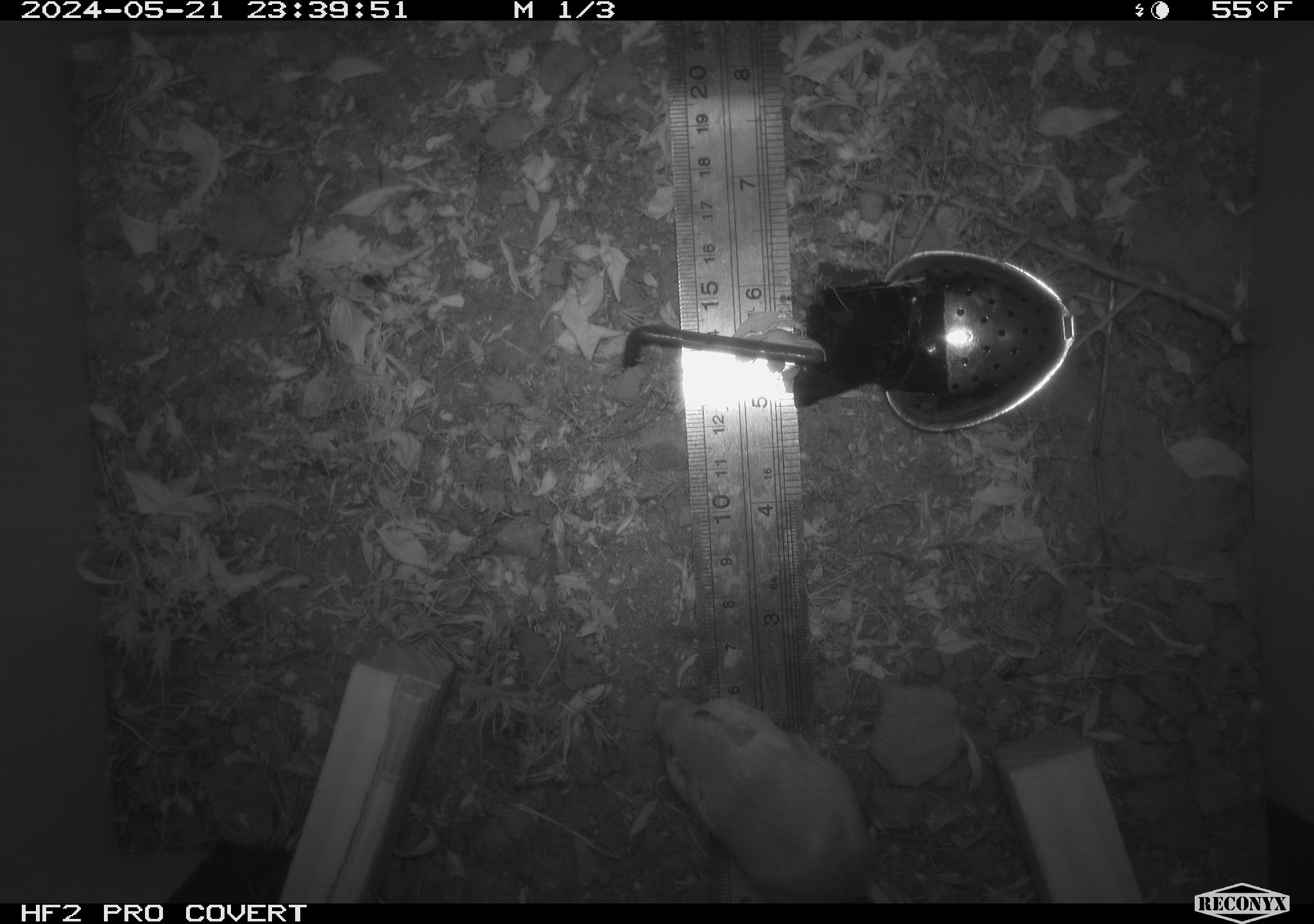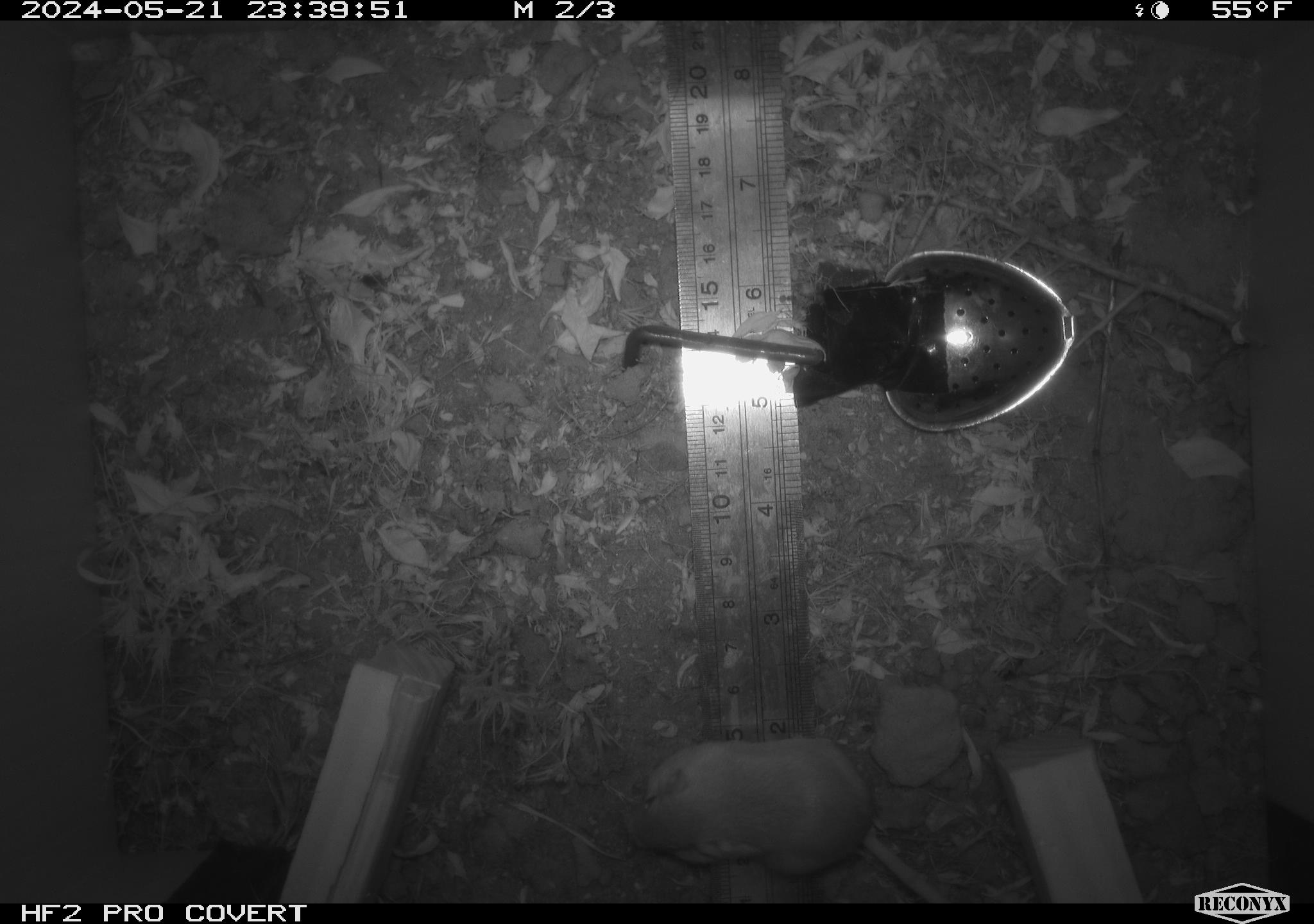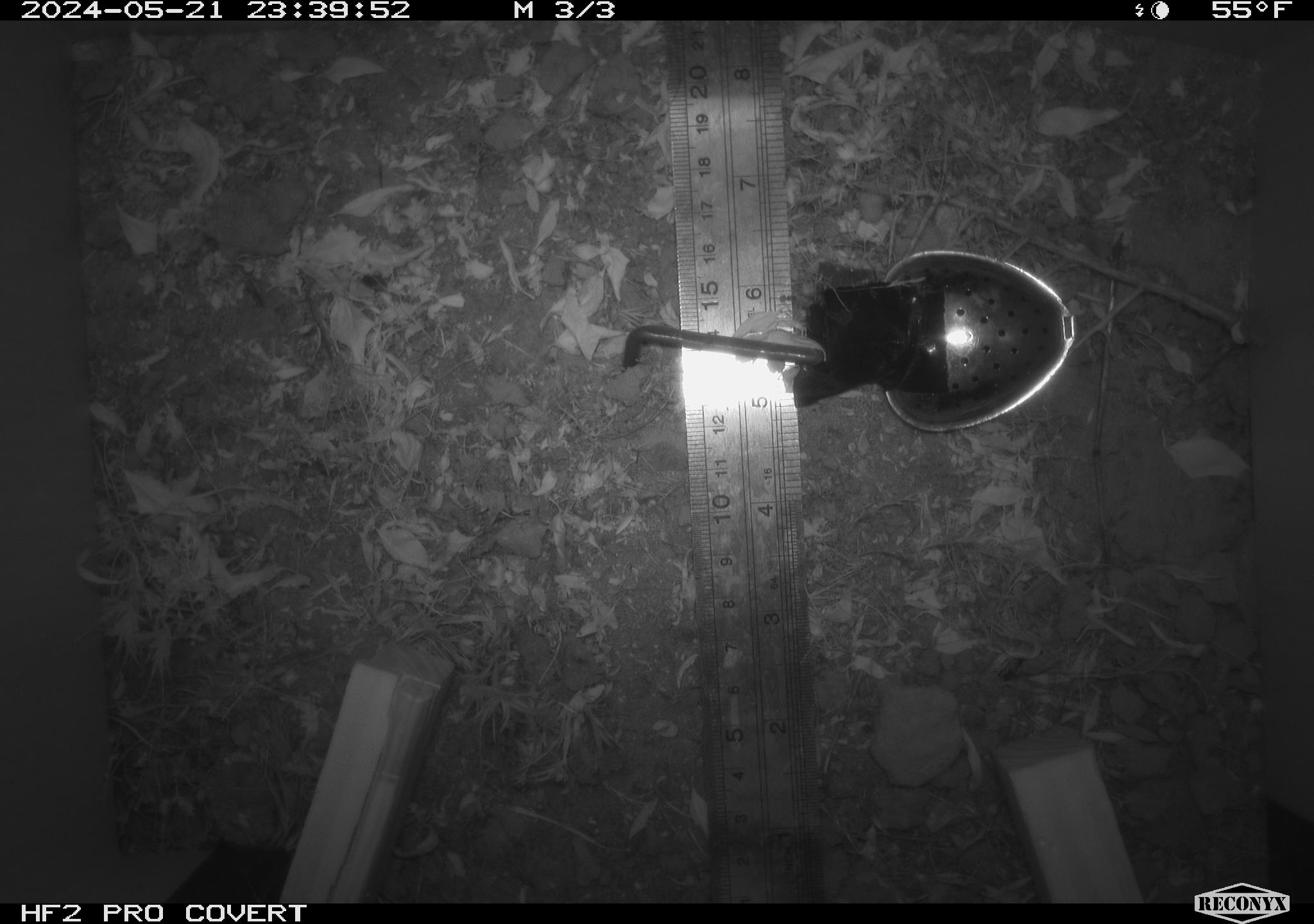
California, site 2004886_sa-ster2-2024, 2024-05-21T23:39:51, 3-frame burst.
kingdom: Animalia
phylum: Chordata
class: Mammalia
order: Rodentia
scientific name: Rodentia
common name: mouse species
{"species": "mouse species (Rodentia)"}